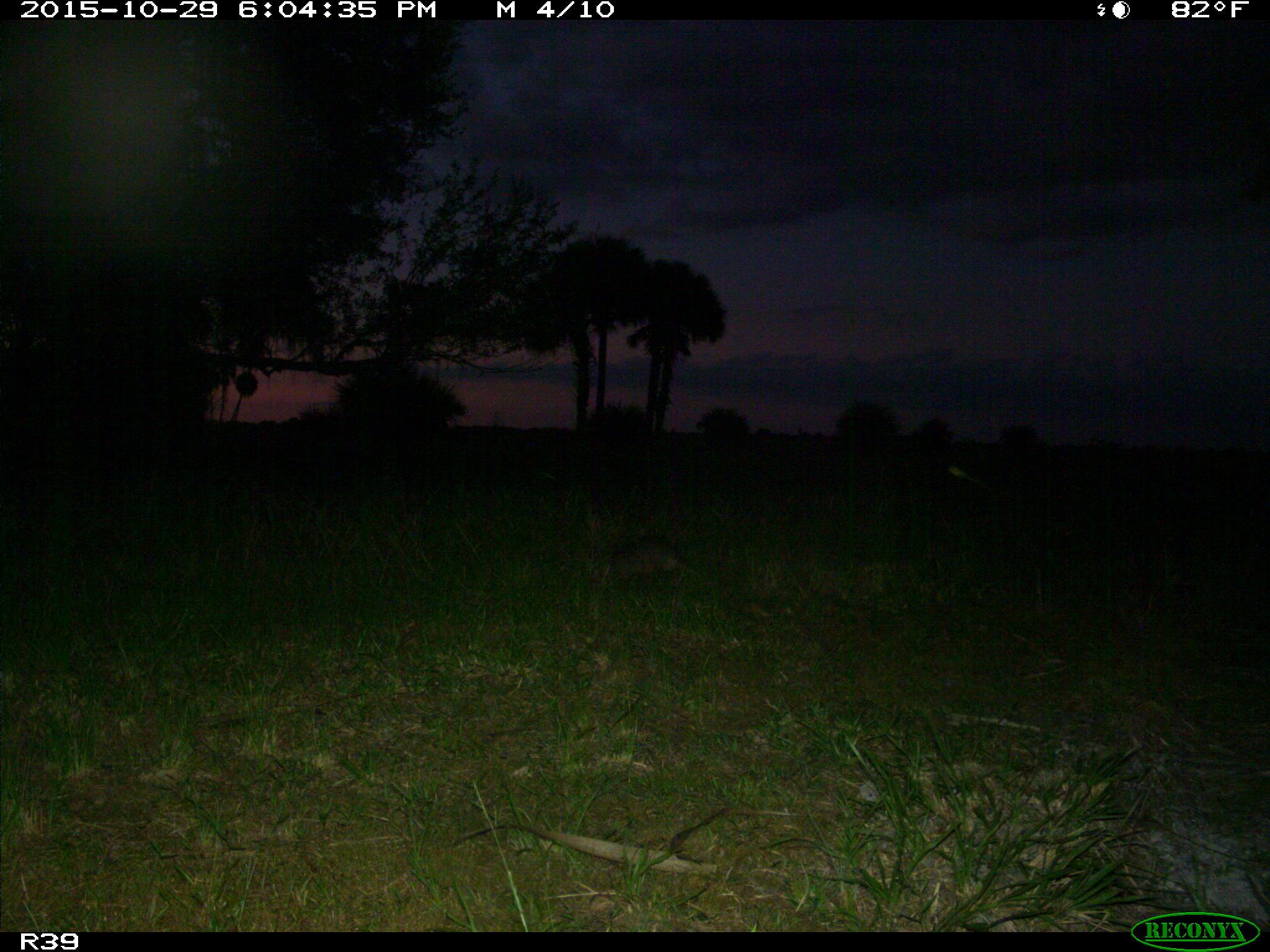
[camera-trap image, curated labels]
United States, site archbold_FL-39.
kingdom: Animalia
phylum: Chordata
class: Mammalia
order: Cingulata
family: Dasypodidae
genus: Dasypus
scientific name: Dasypus novemcinctus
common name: nine-banded armadillo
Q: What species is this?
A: Dasypus novemcinctus (nine-banded armadillo).